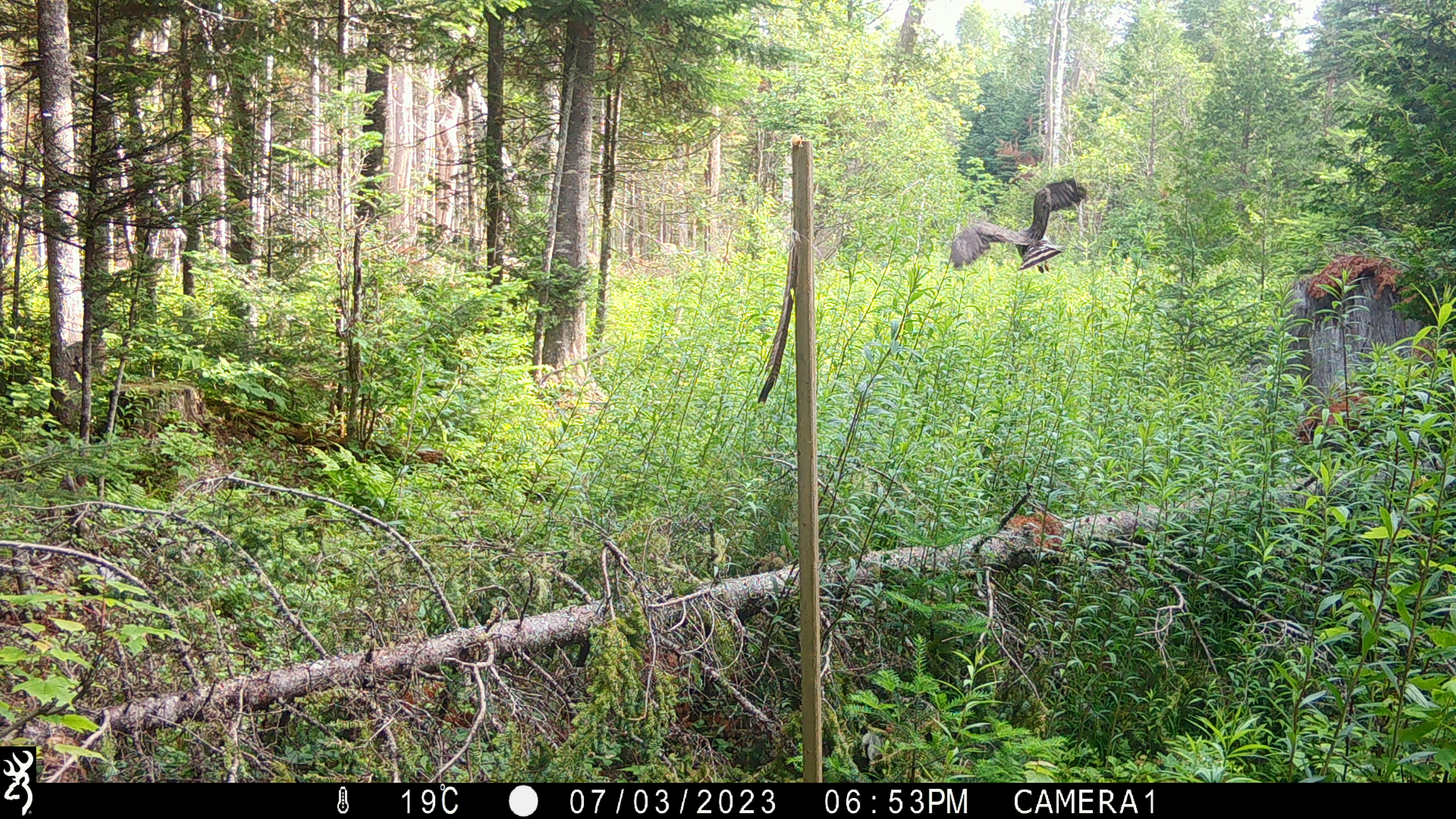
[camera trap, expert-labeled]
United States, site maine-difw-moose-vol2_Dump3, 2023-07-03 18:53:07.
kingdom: Animalia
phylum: Chordata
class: Aves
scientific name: Aves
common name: bird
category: bird sp.